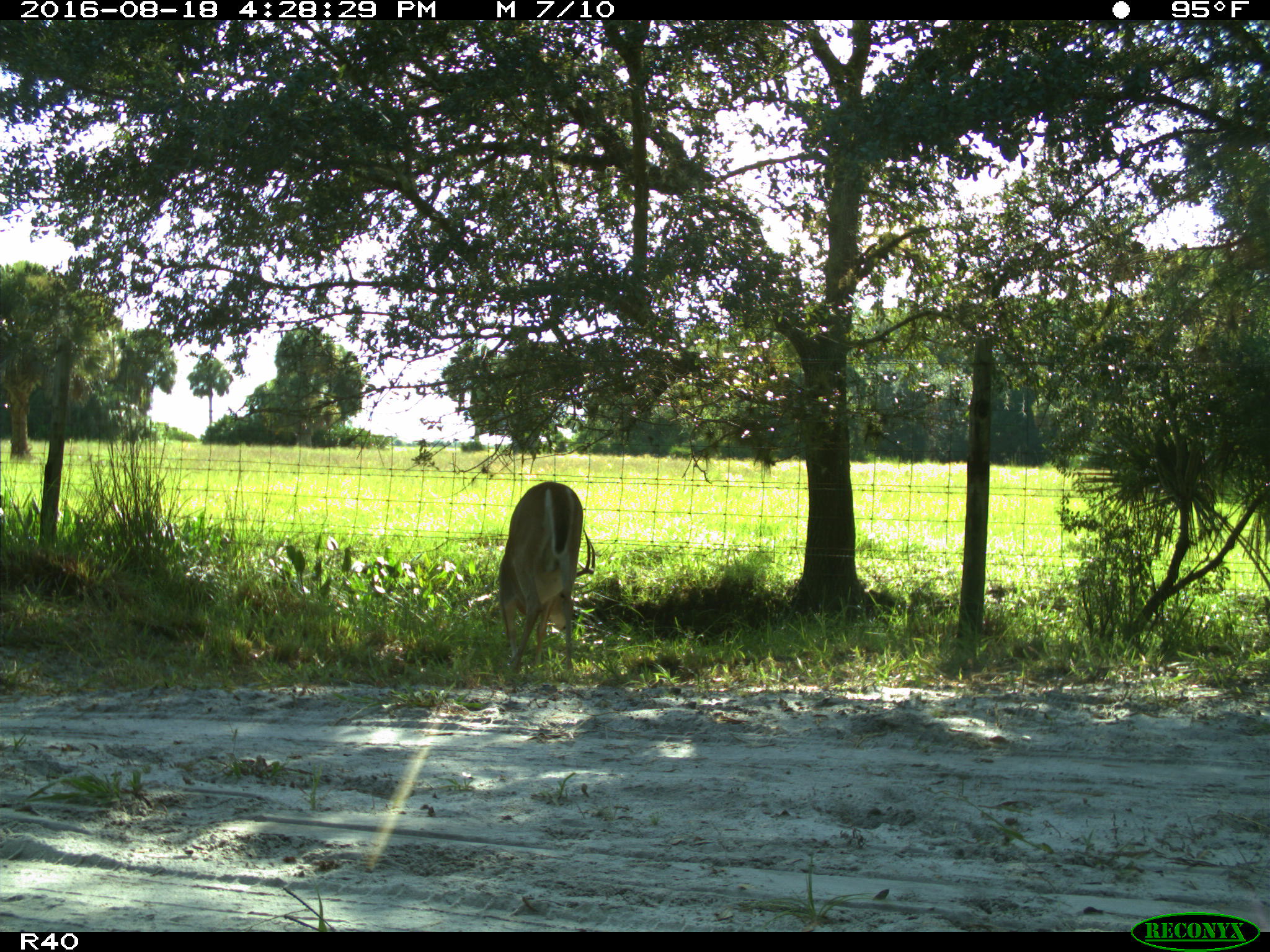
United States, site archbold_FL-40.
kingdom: Animalia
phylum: Chordata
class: Mammalia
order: Artiodactyla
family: Cervidae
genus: Odocoileus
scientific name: Odocoileus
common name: deer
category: unidentified deer